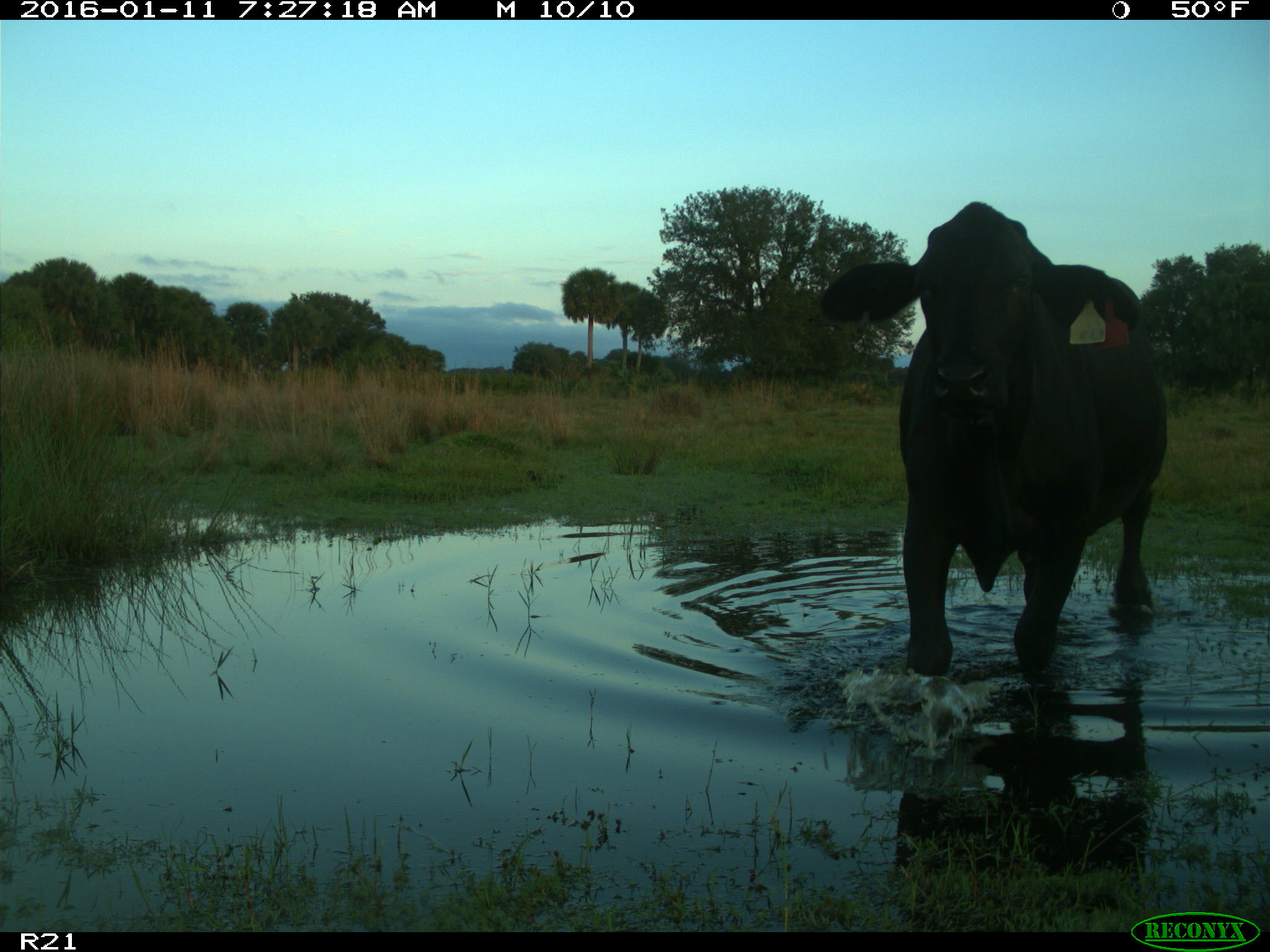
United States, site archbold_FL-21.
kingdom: Animalia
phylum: Chordata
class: Mammalia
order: Artiodactyla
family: Bovidae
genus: Bos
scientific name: Bos taurus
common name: domestic cow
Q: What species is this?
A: Bos taurus (domestic cow).